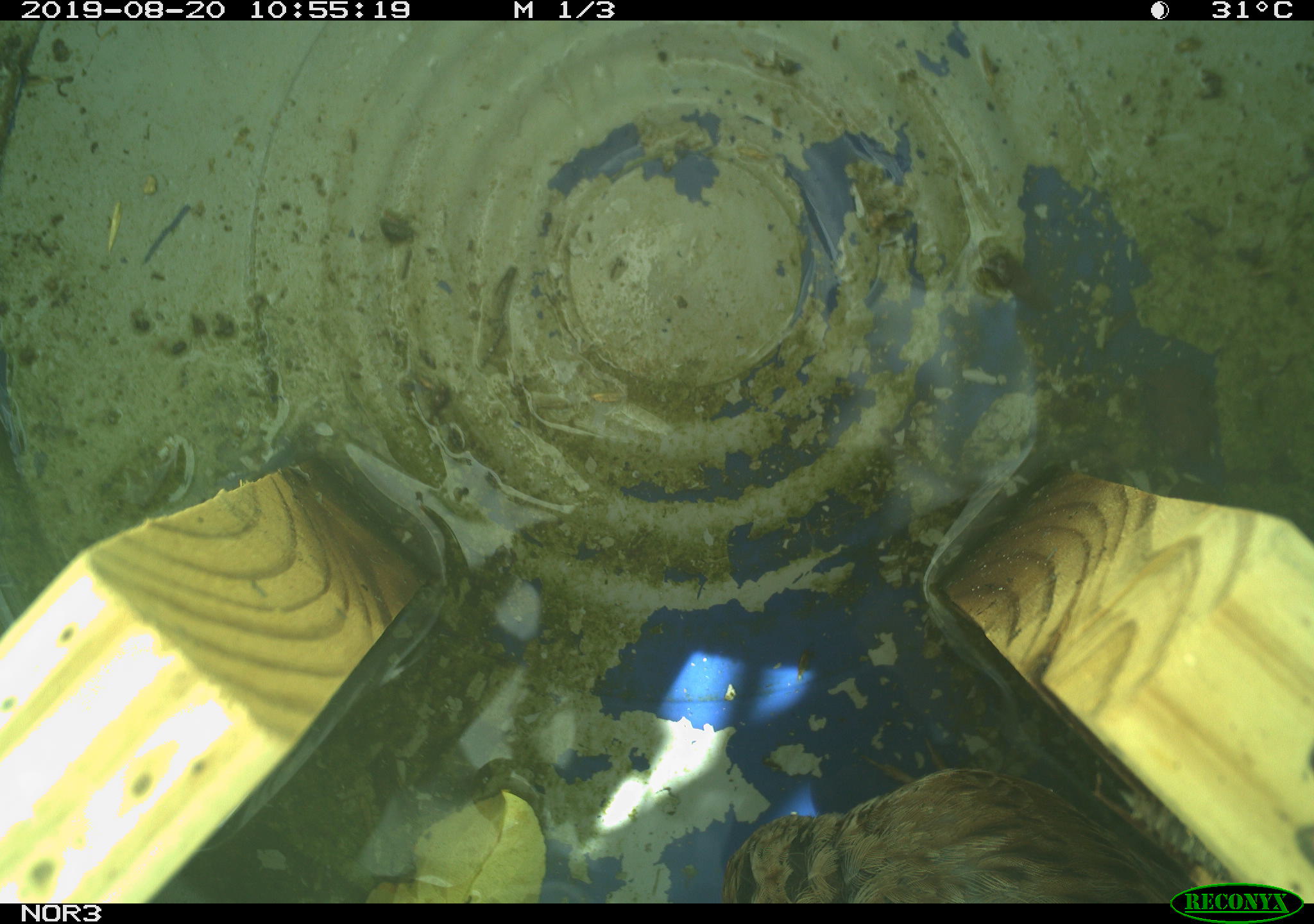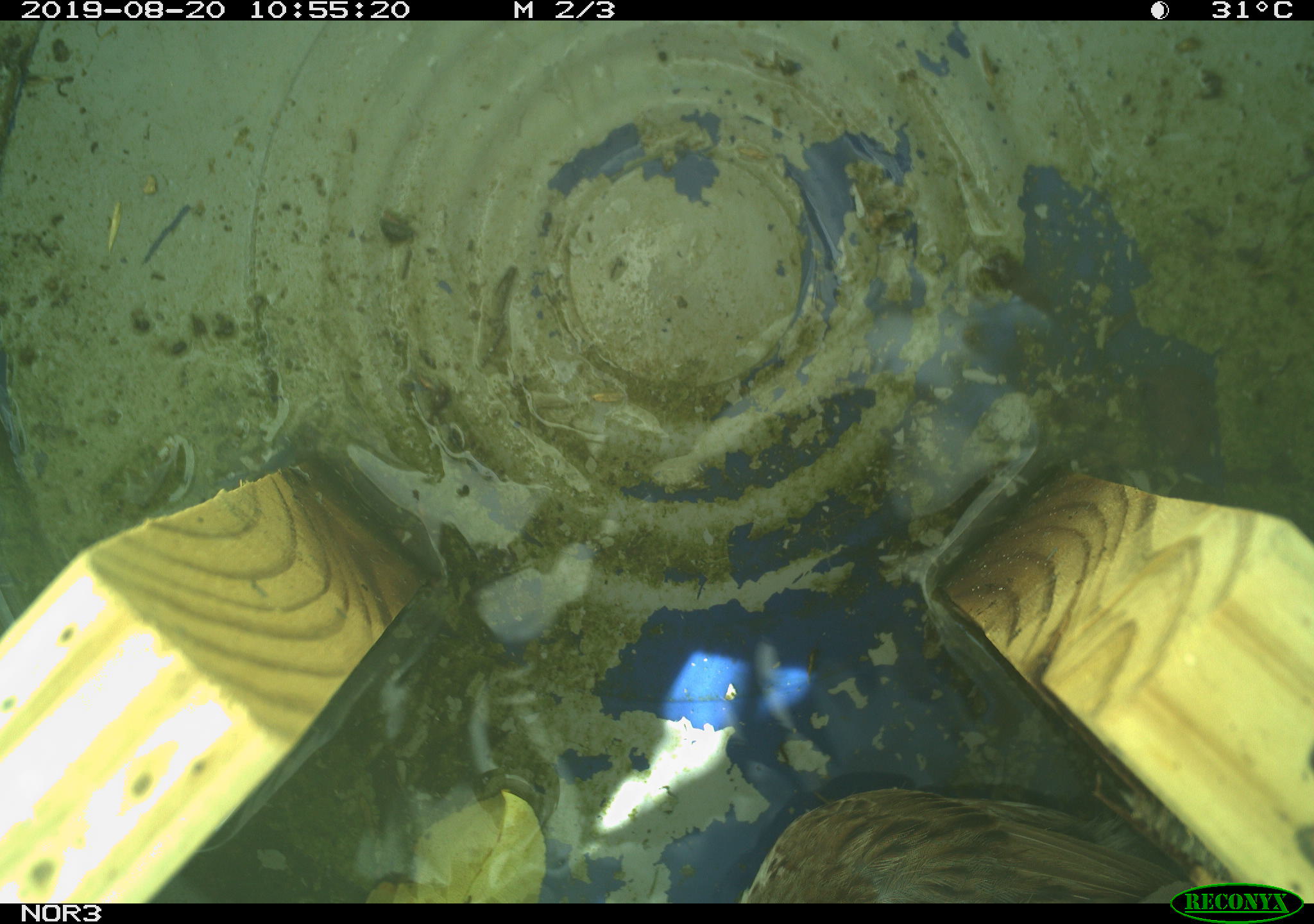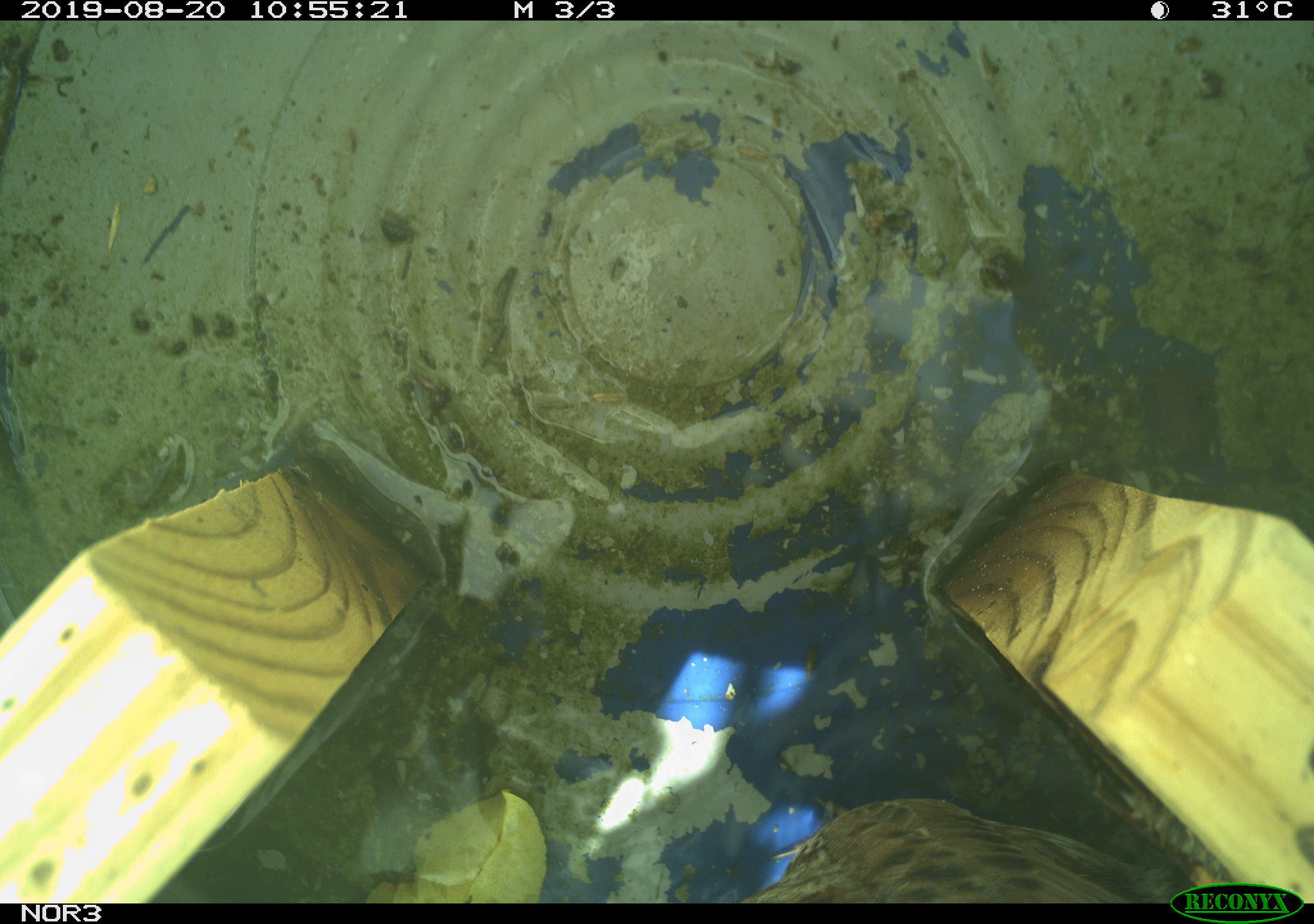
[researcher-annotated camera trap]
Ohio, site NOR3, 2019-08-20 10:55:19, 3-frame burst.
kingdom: Animalia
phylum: Chordata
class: Aves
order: Passeriformes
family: Passerellidae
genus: Melospiza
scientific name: Melospiza melodia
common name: song sparrow